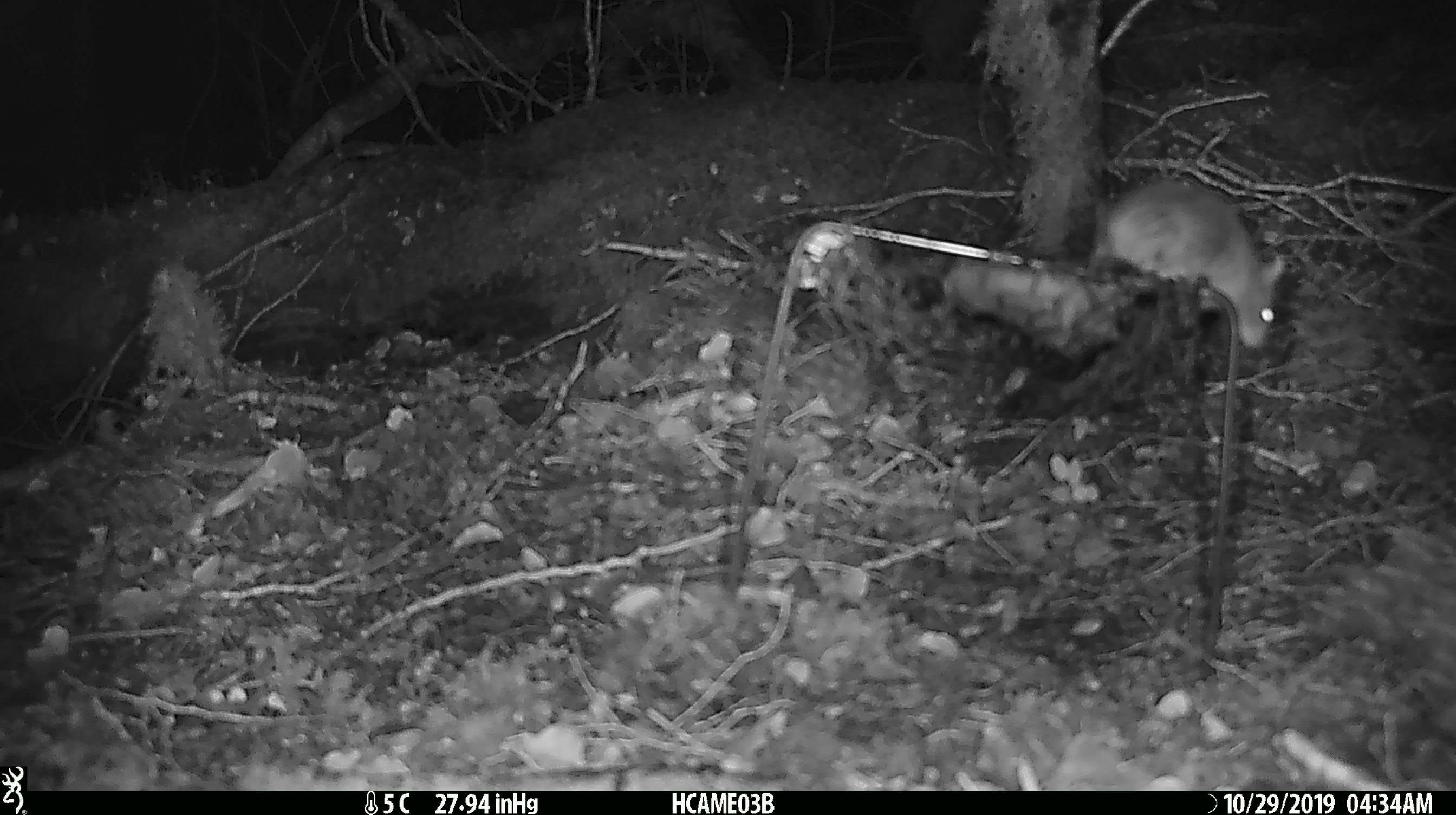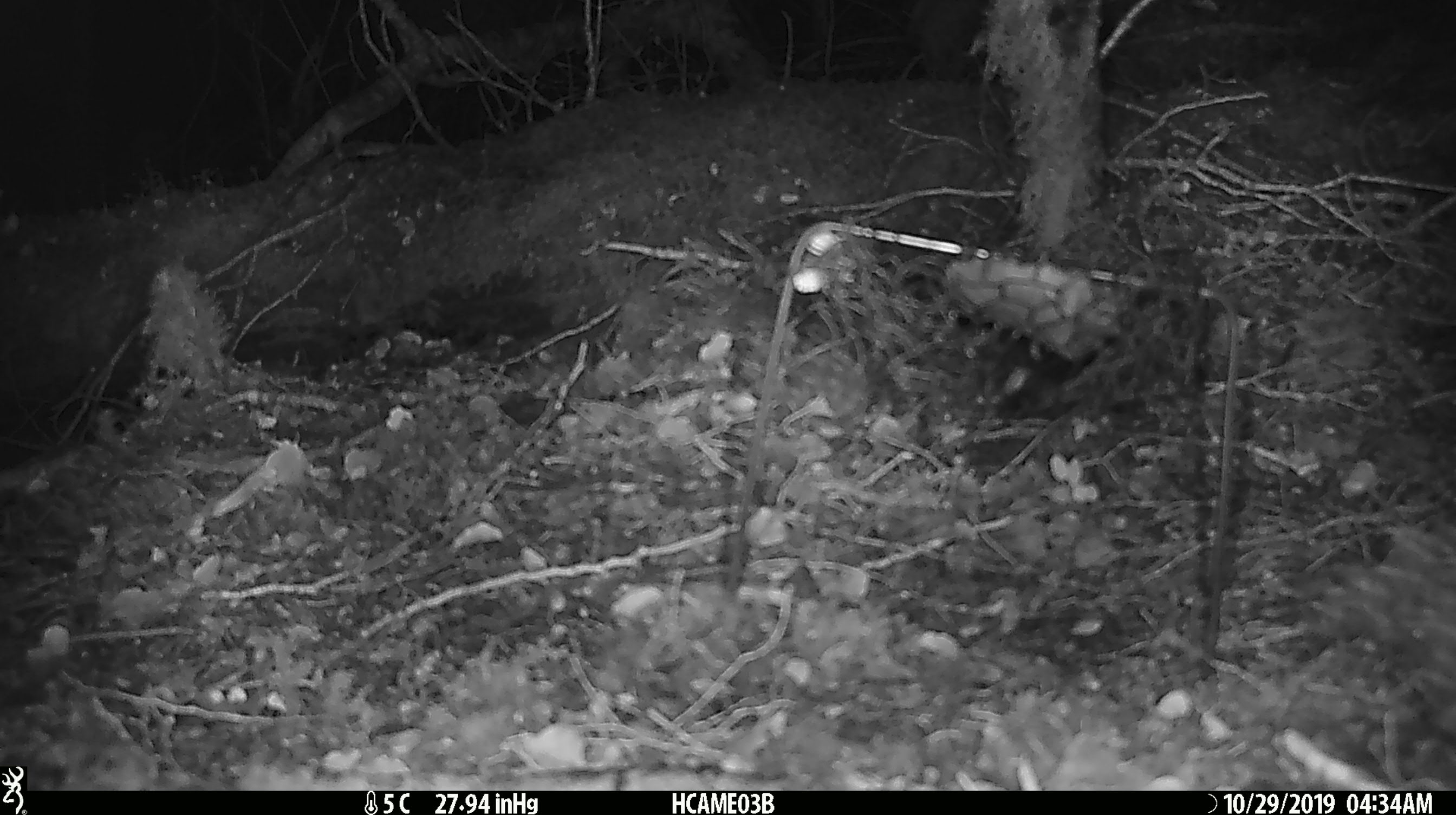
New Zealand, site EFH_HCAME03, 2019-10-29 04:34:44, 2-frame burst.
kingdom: Animalia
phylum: Chordata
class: Mammalia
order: Rodentia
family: Muridae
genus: Mus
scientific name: Mus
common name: mouse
Mouse (Mus).